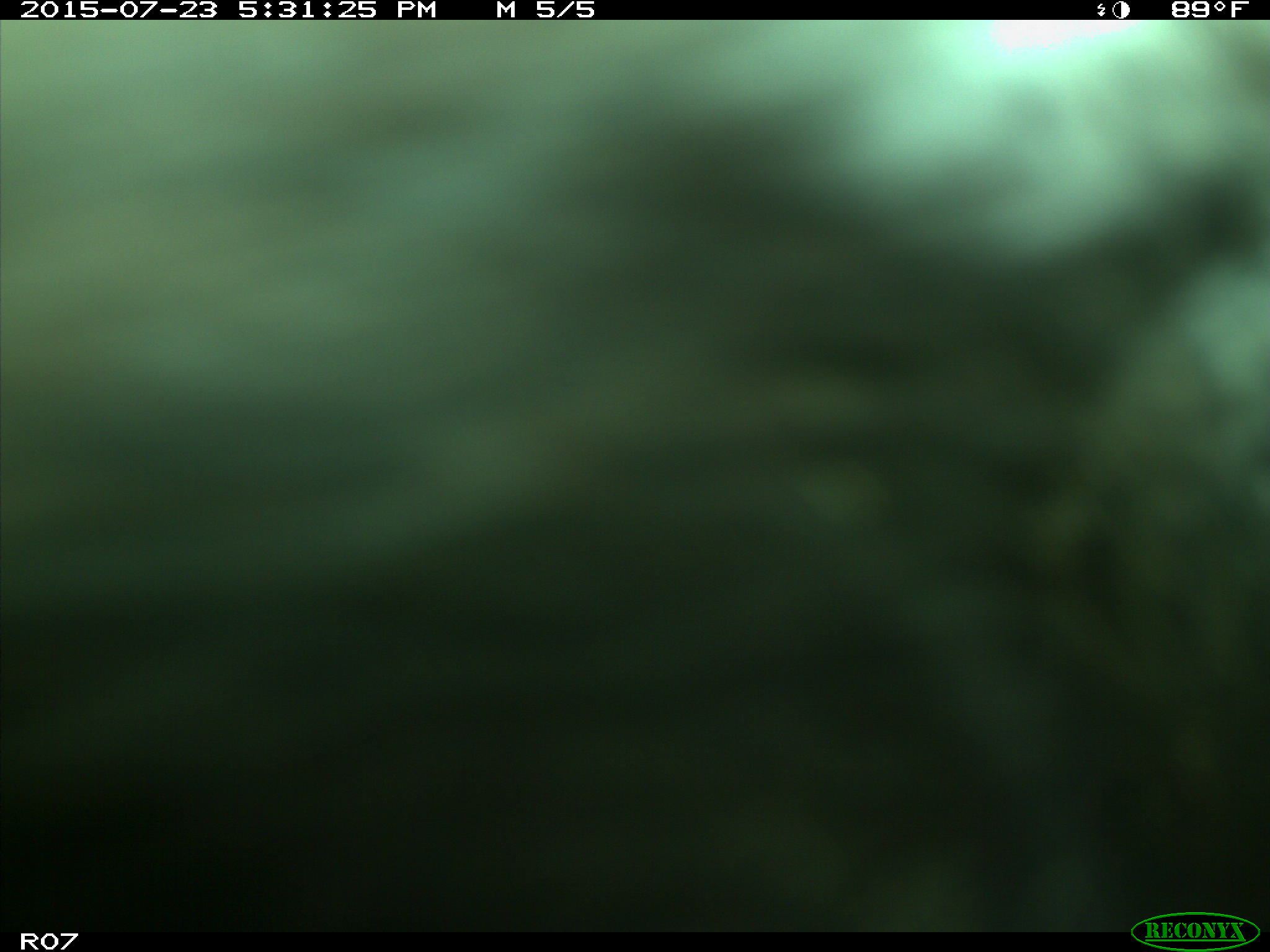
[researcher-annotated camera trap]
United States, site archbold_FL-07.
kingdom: Animalia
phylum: Chordata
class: Mammalia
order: Artiodactyla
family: Bovidae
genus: Bos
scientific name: Bos taurus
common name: domestic cow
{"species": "Bos taurus (domestic cow)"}